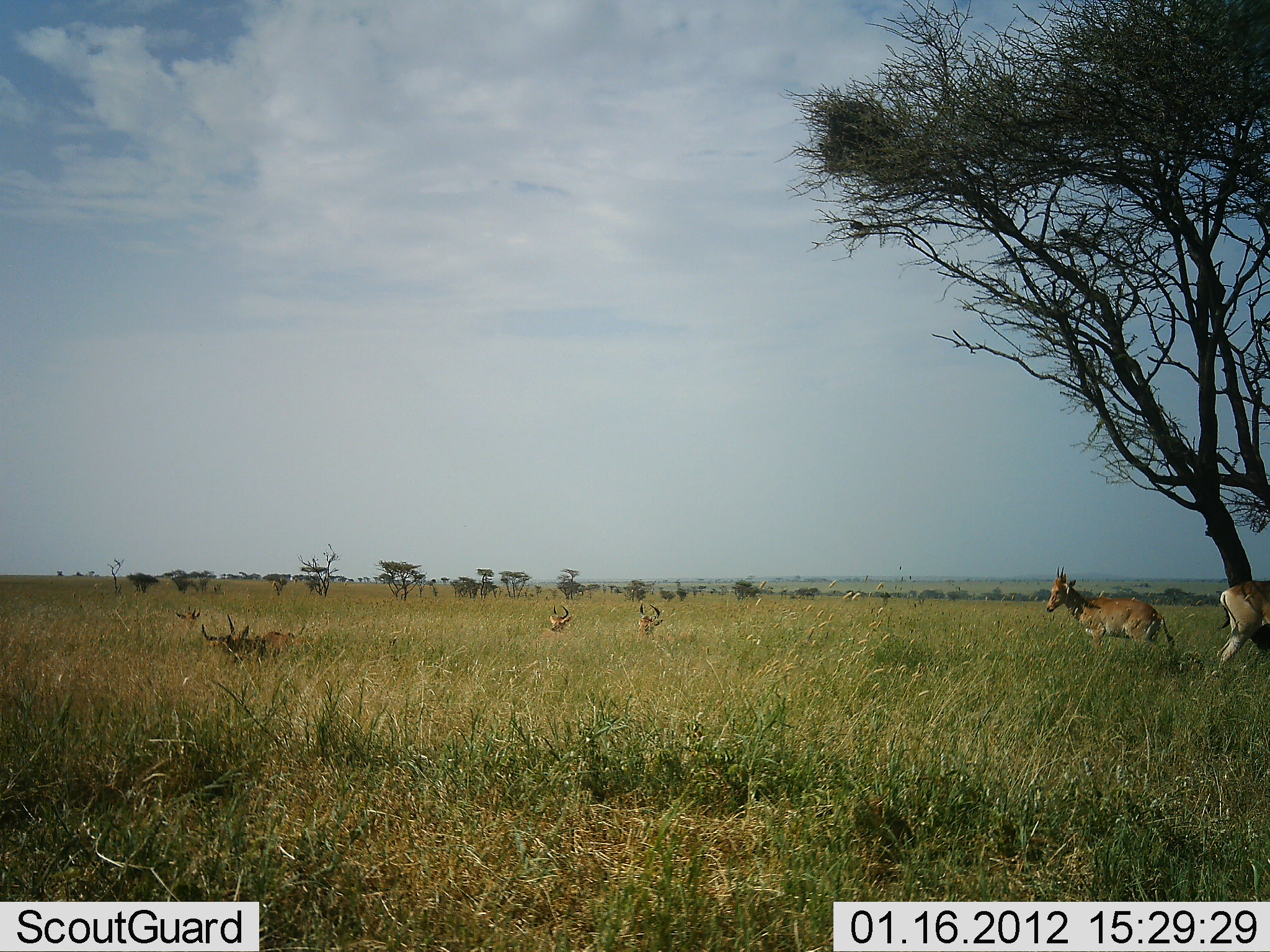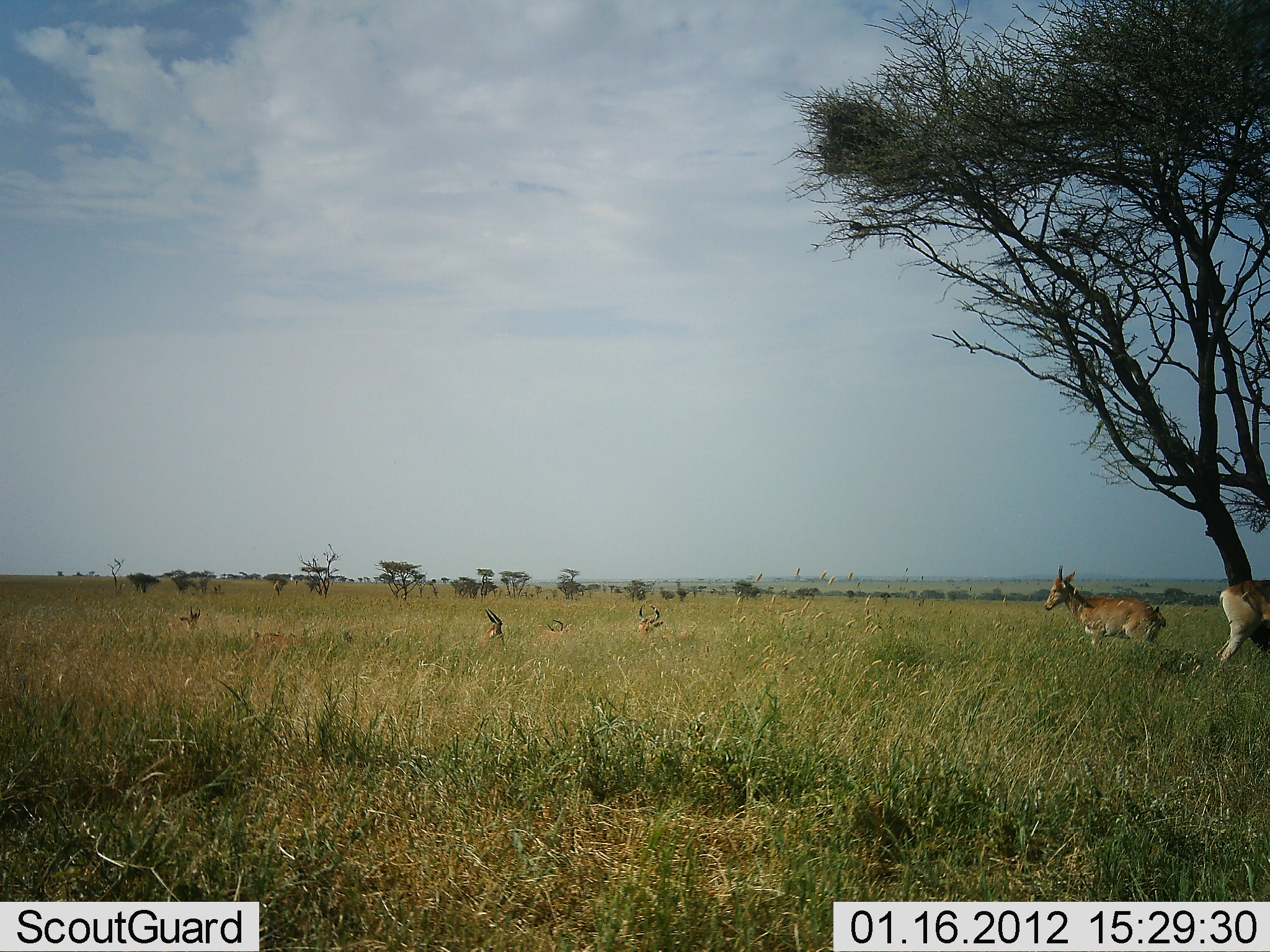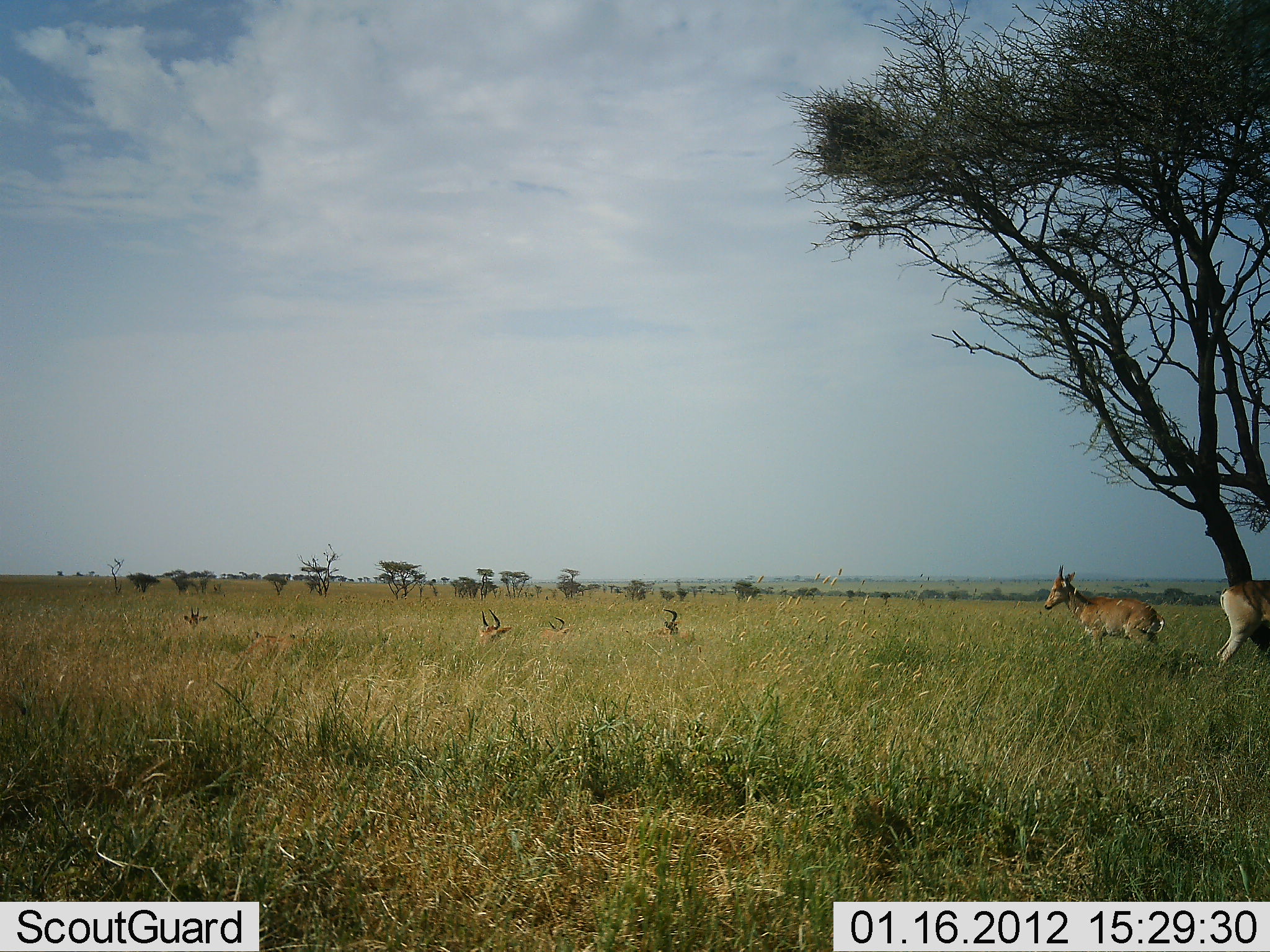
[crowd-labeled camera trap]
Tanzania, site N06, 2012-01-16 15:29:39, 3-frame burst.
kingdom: Animalia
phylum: Chordata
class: Mammalia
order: Artiodactyla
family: Bovidae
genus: Alcelaphus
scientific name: Alcelaphus buselaphus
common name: hartebeest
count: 7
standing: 76%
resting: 94%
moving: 12%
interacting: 6%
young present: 0%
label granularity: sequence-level